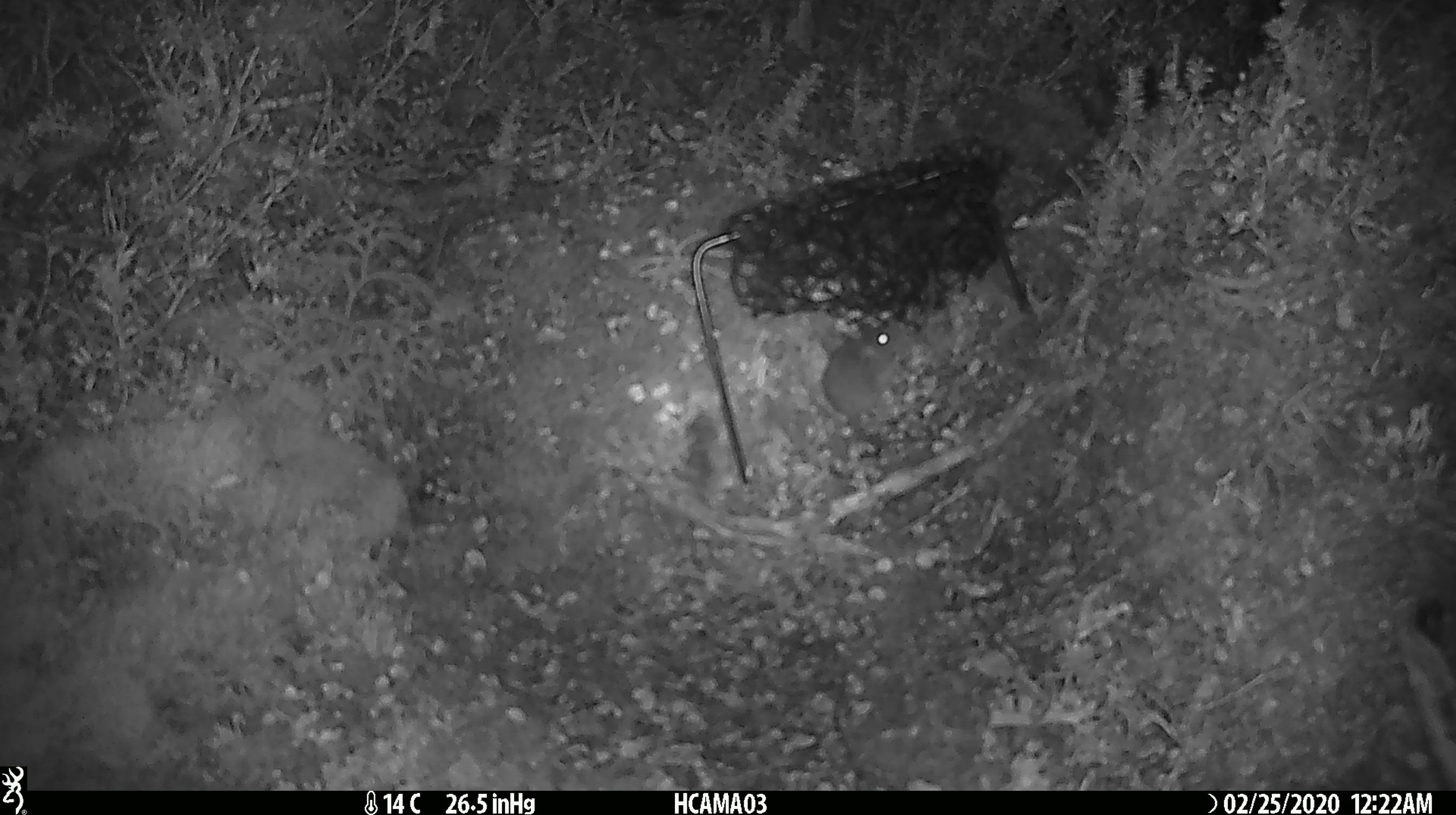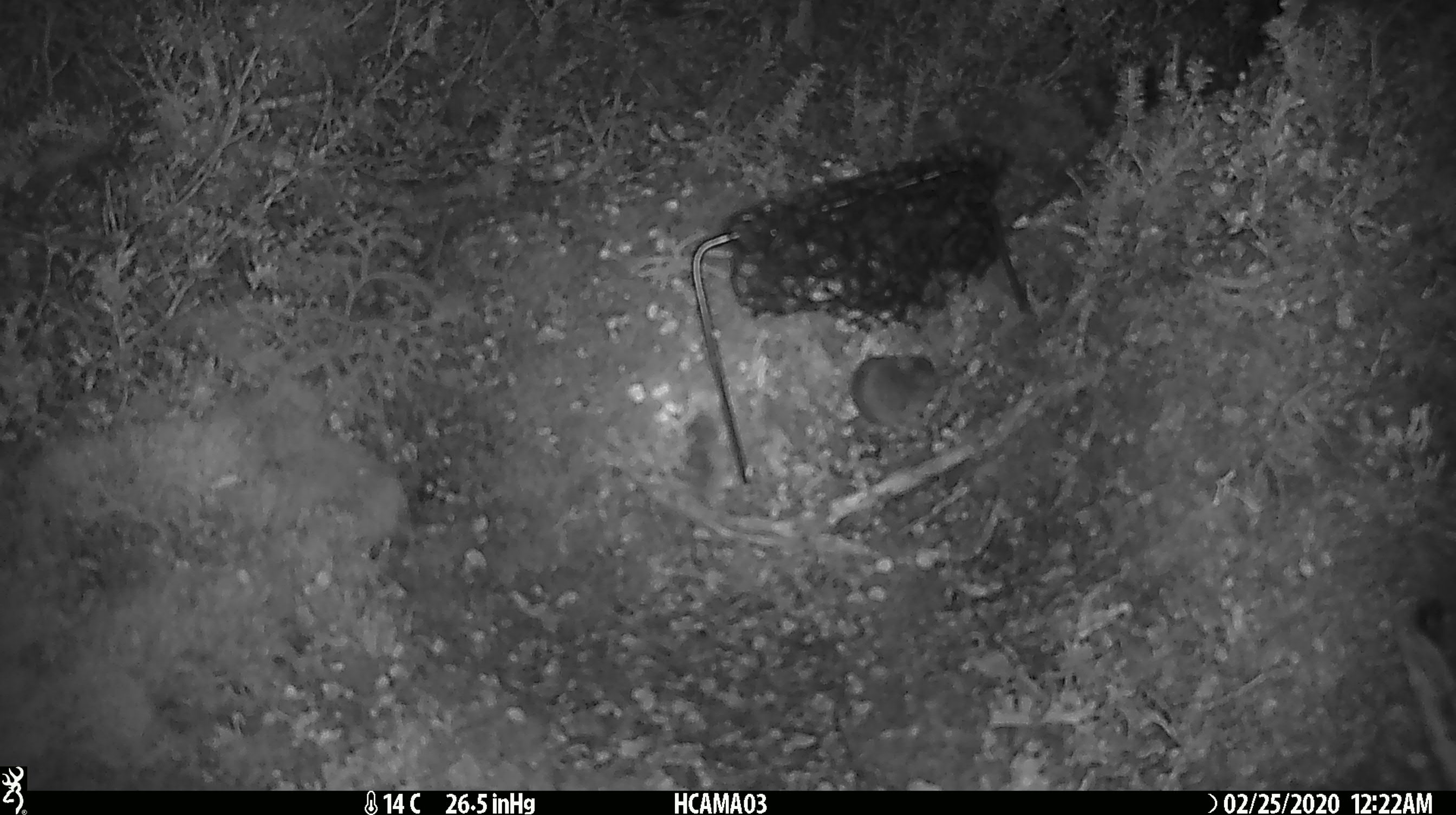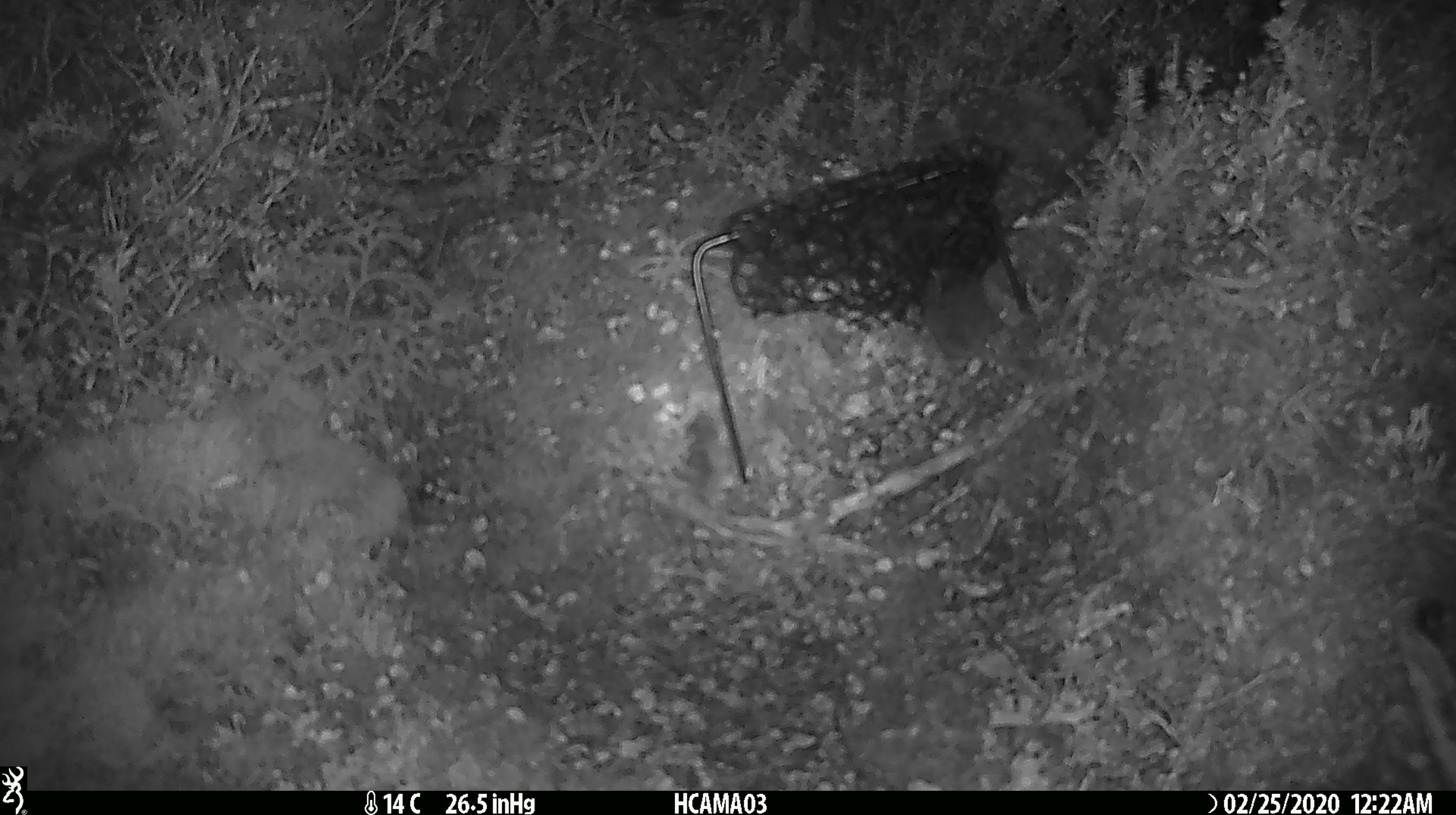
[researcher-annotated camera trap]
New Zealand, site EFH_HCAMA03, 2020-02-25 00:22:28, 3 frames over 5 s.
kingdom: Animalia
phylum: Chordata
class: Mammalia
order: Rodentia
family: Muridae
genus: Mus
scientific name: Mus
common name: mouse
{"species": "mouse (Mus)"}